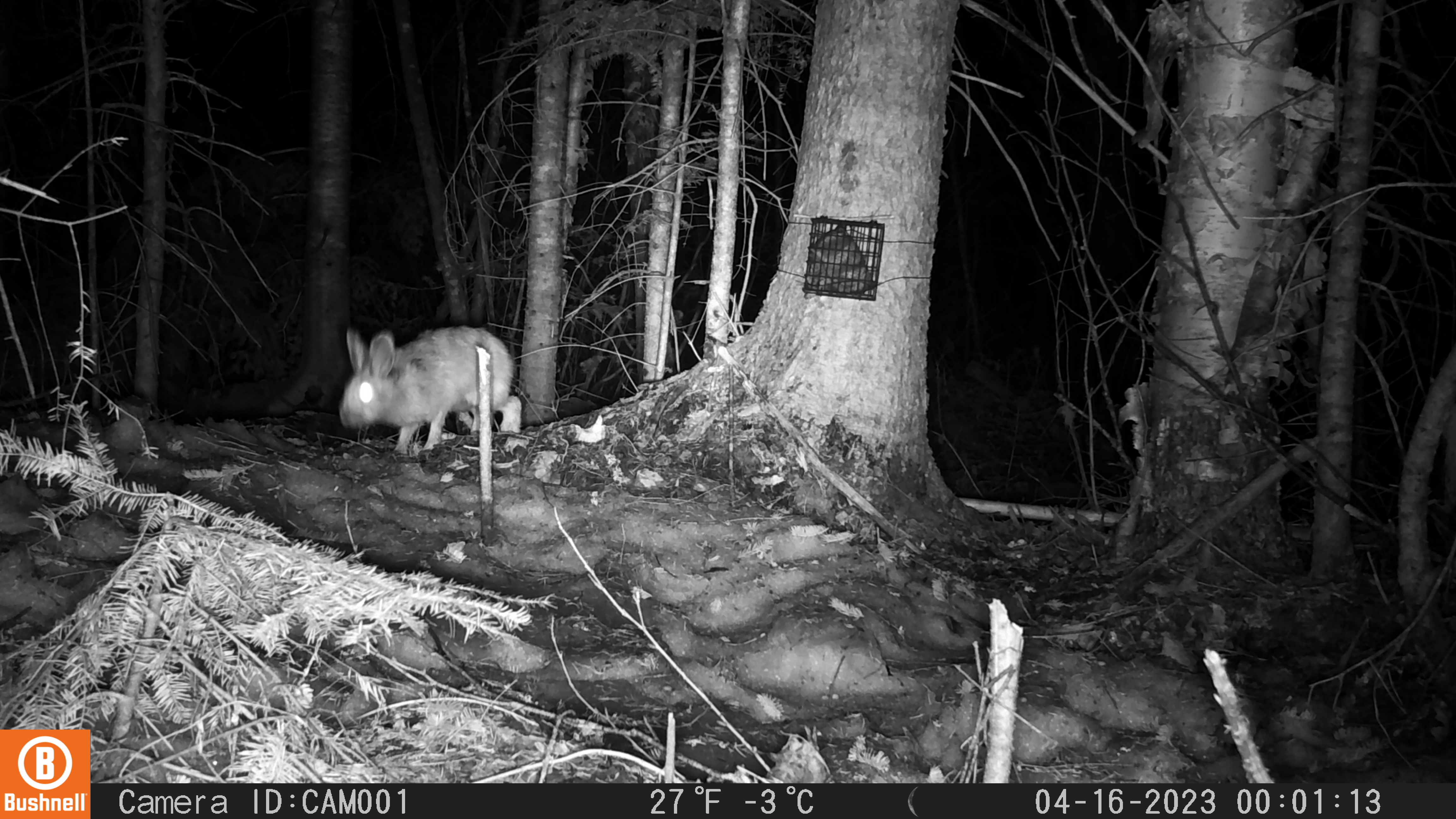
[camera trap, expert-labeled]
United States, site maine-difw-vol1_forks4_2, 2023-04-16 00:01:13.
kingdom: Animalia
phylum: Chordata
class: Mammalia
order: Lagomorpha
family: Leporidae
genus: Lepus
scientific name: Lepus americanus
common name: snowshoe hare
Snowshoe hare (Lepus americanus).